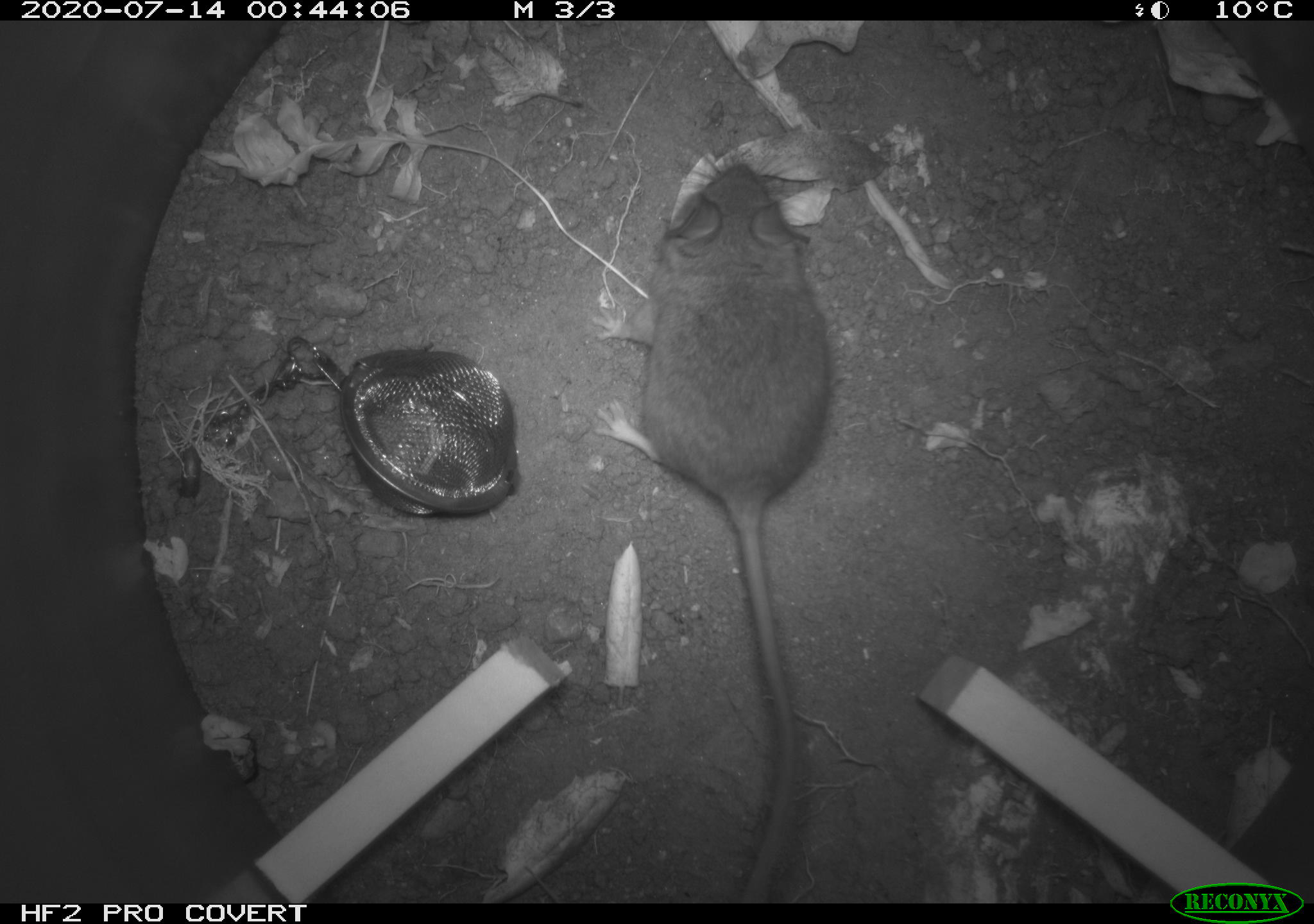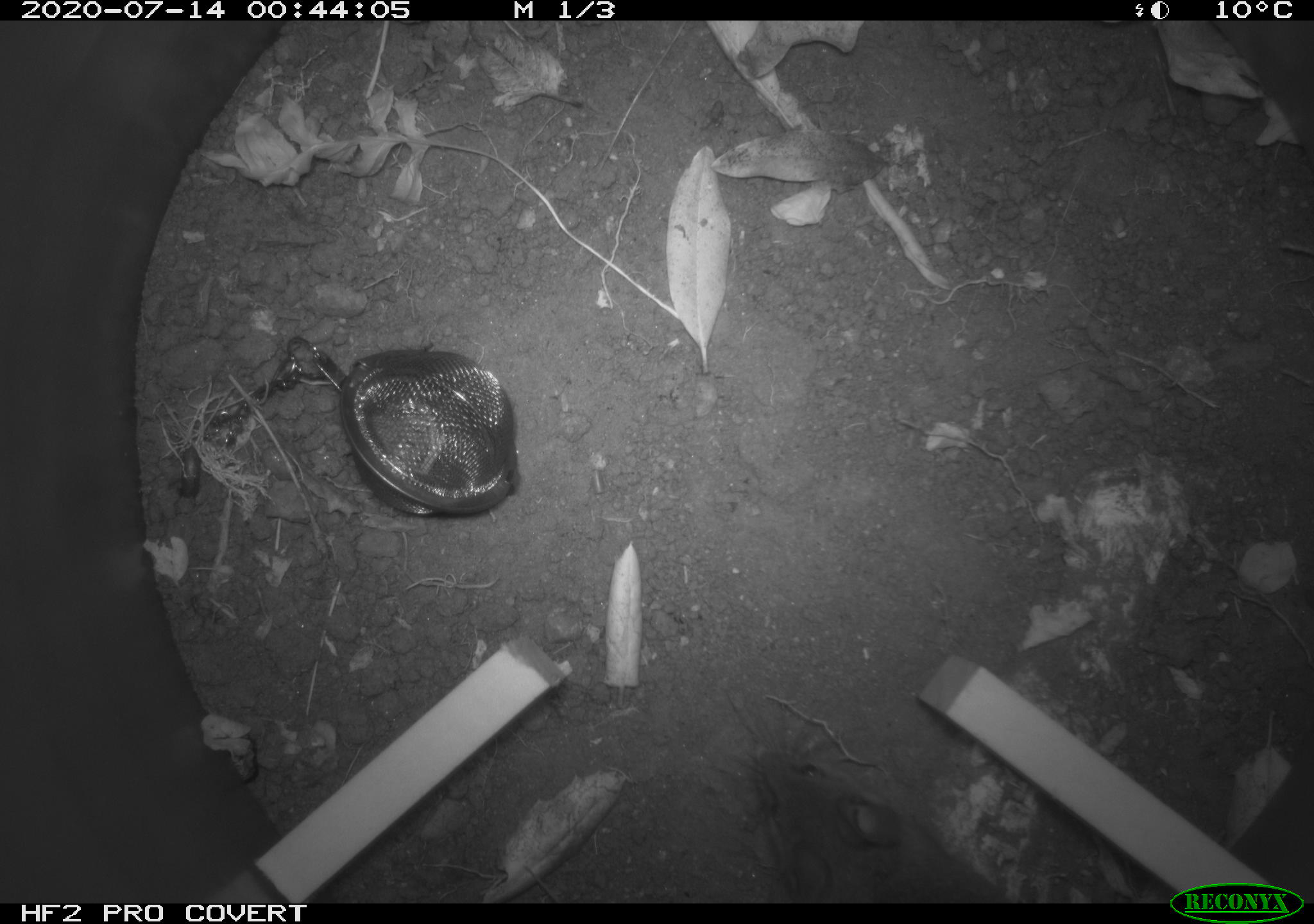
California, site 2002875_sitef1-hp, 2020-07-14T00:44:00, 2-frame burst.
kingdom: Animalia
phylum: Chordata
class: Mammalia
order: Rodentia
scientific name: Rodentia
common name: rodent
Rodent (Rodentia).